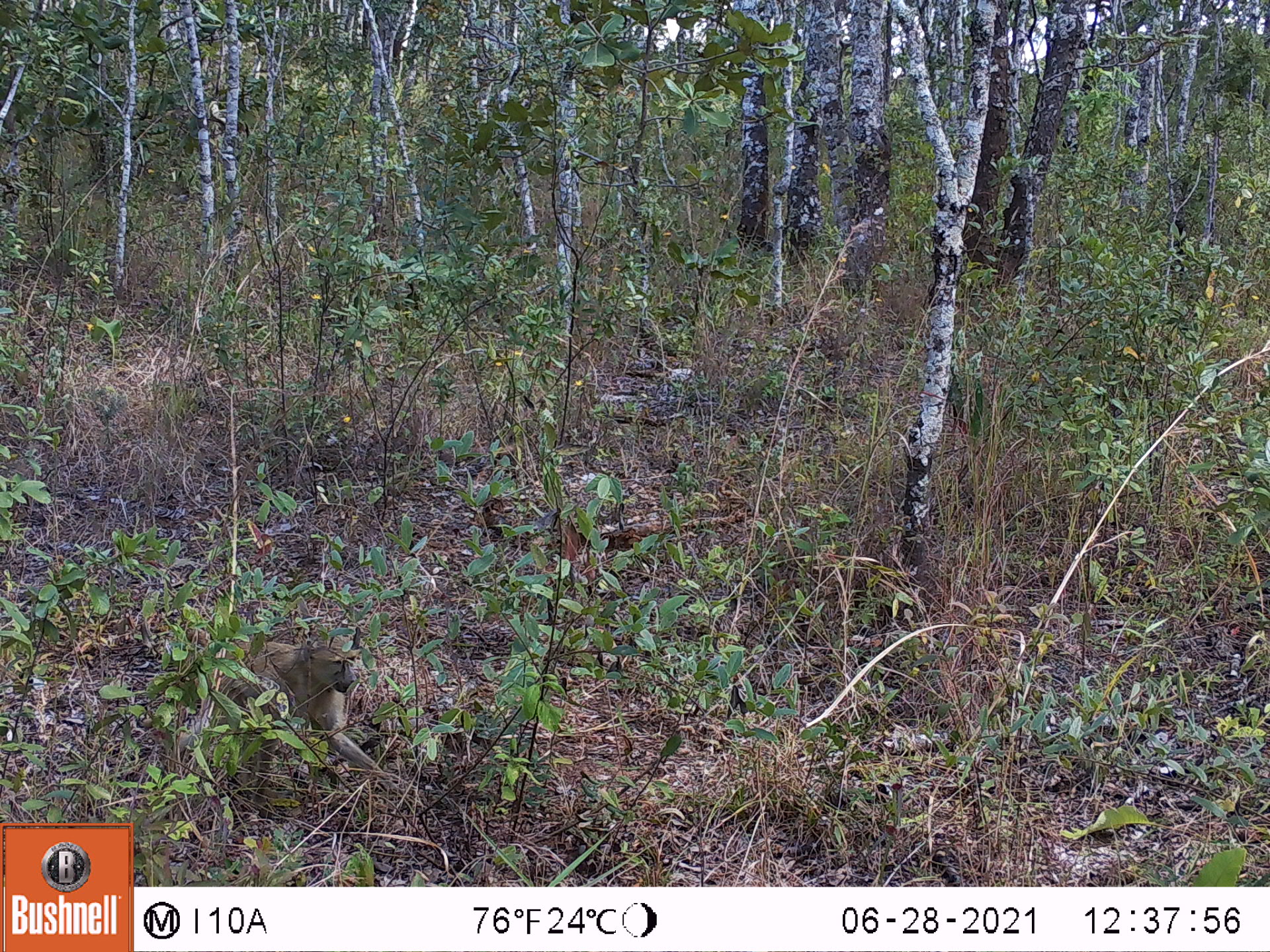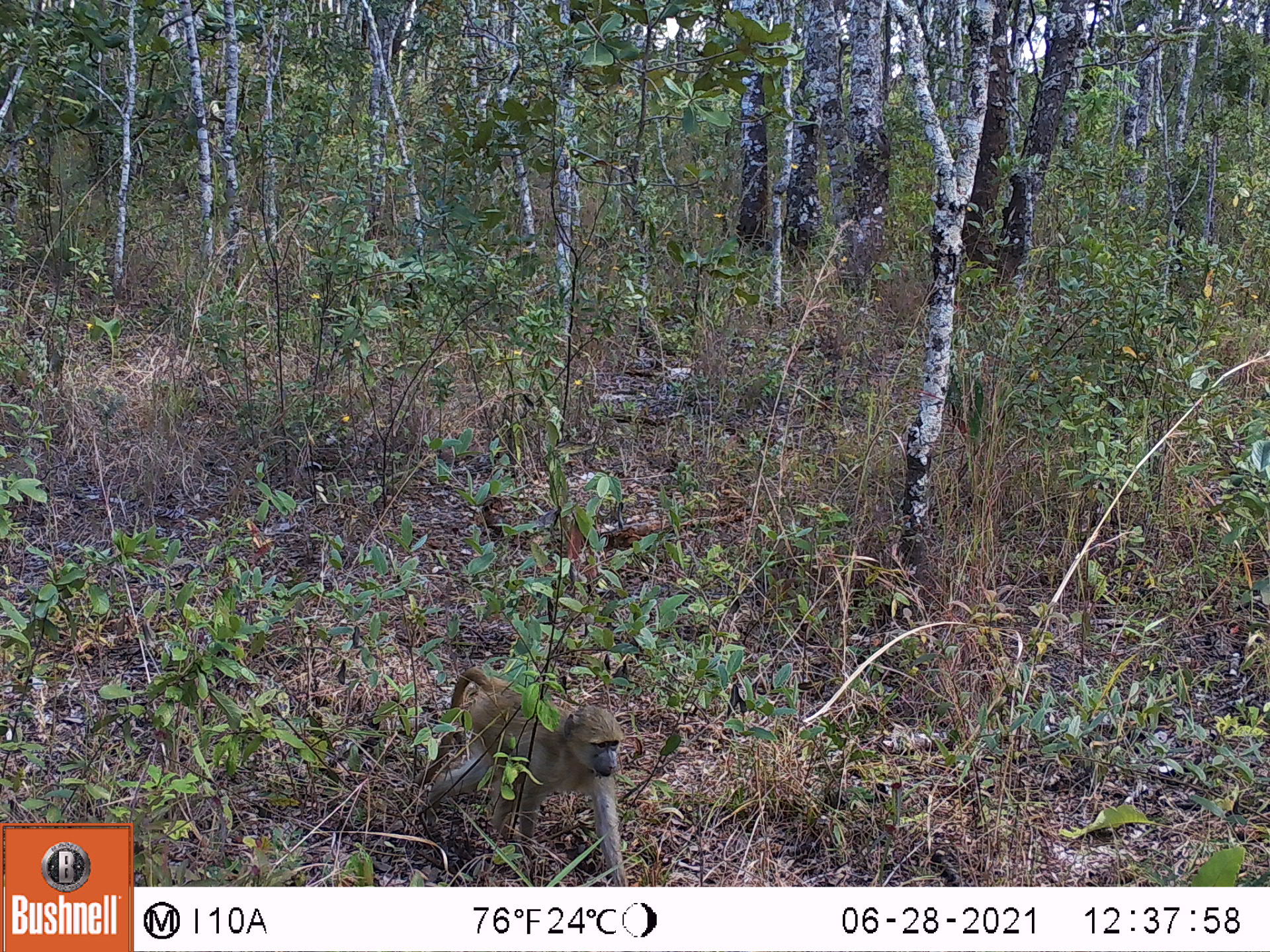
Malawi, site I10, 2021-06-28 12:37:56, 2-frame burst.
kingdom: Animalia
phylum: Chordata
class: Mammalia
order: Primates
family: Cercopithecidae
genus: Papio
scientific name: Papio cynocephalus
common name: yellow baboon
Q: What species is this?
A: Yellow baboon (Papio cynocephalus).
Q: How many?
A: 1.